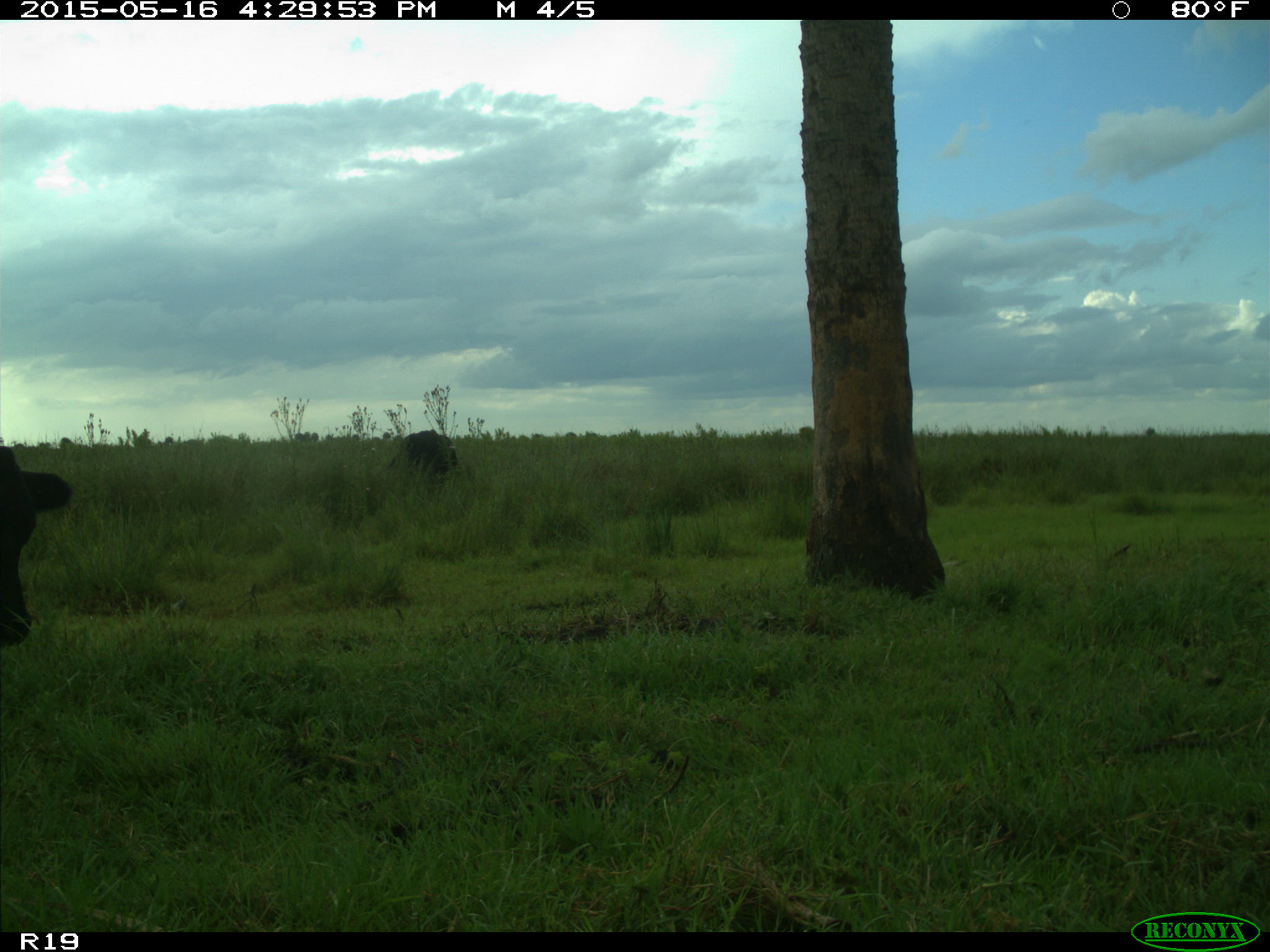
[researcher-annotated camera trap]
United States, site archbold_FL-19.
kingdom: Animalia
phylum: Chordata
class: Mammalia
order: Artiodactyla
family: Bovidae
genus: Bos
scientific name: Bos taurus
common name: domestic cow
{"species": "Bos taurus (domestic cow)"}